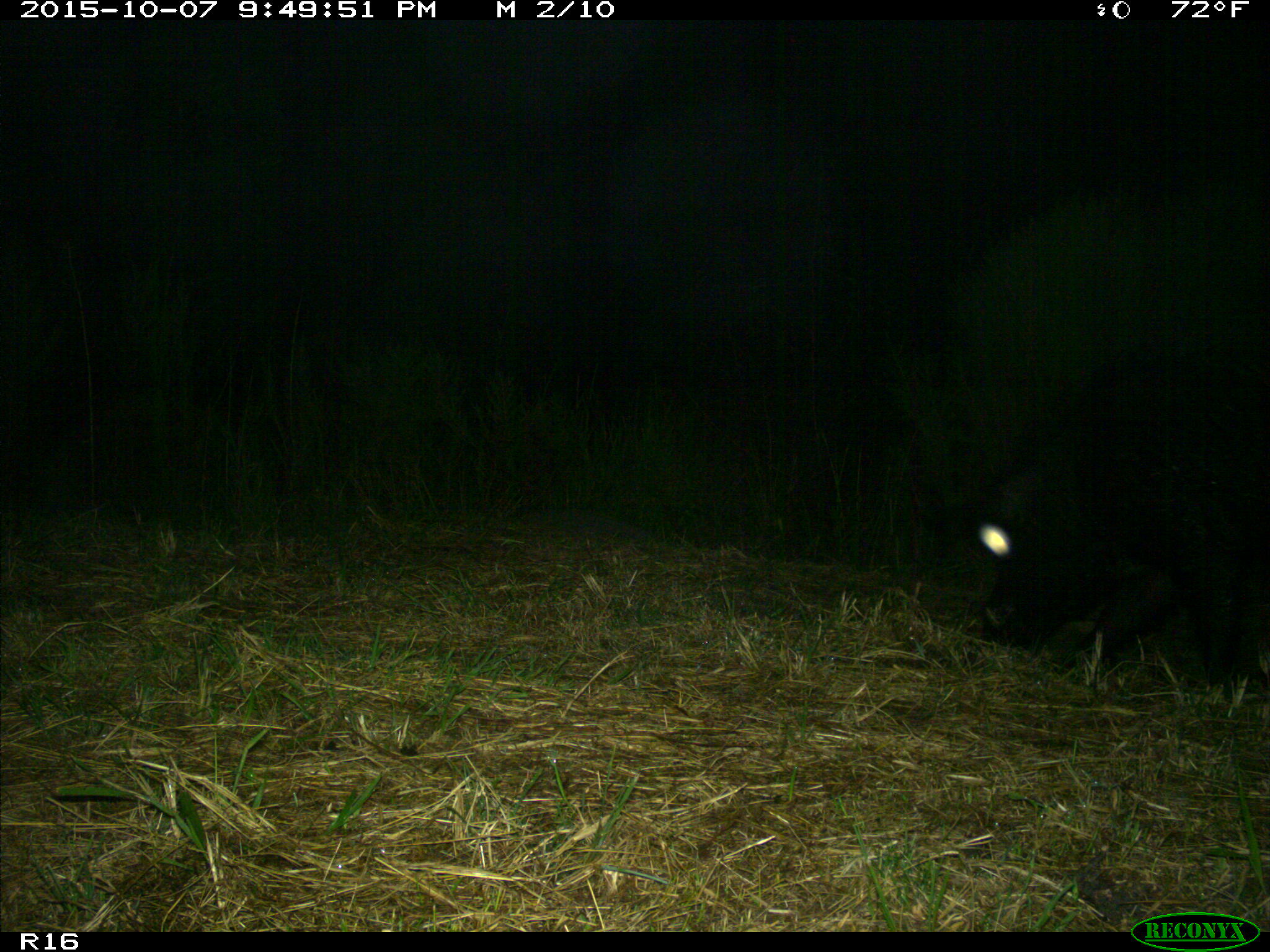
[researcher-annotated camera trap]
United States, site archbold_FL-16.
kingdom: Animalia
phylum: Chordata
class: Mammalia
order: Artiodactyla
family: Suidae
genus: Sus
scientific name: Sus scrofa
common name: wild boar